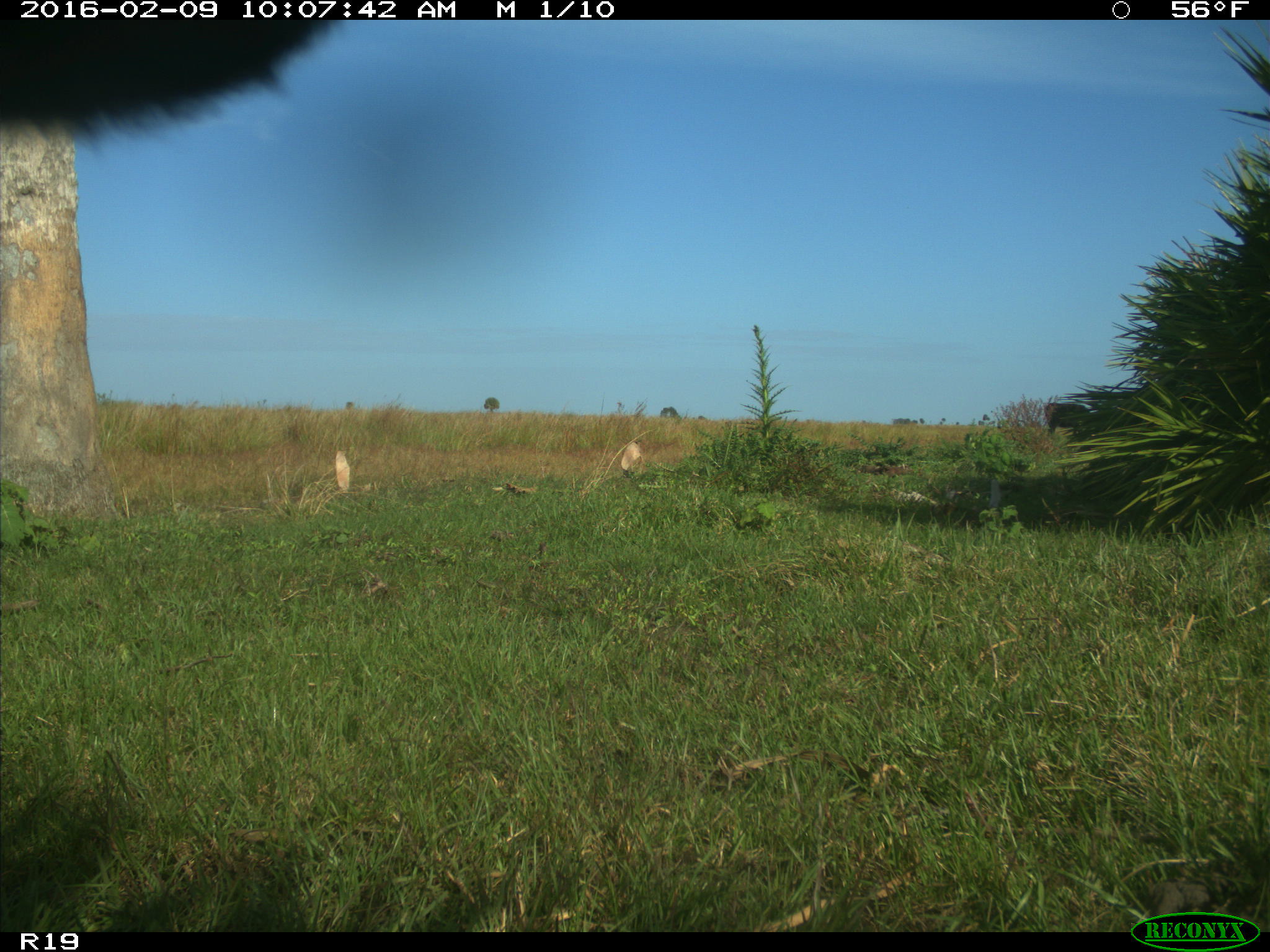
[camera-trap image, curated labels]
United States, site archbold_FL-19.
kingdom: Animalia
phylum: Chordata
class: Mammalia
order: Artiodactyla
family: Bovidae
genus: Bos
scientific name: Bos taurus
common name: domestic cow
Bos taurus (domestic cow).